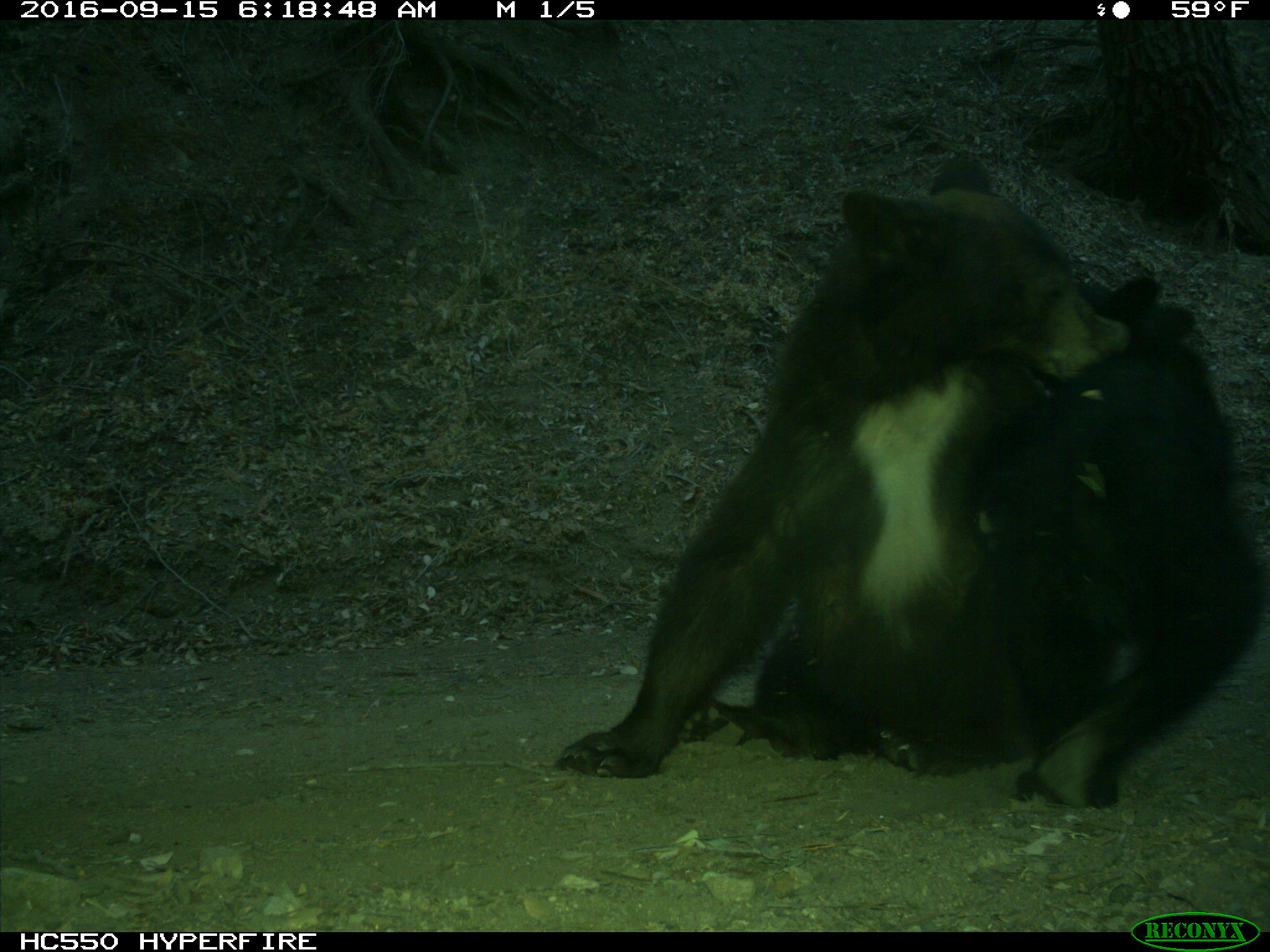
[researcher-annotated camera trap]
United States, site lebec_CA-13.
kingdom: Animalia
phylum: Chordata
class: Mammalia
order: Carnivora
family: Ursidae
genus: Ursus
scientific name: Ursus americanus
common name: american black bear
Ursus americanus (american black bear).